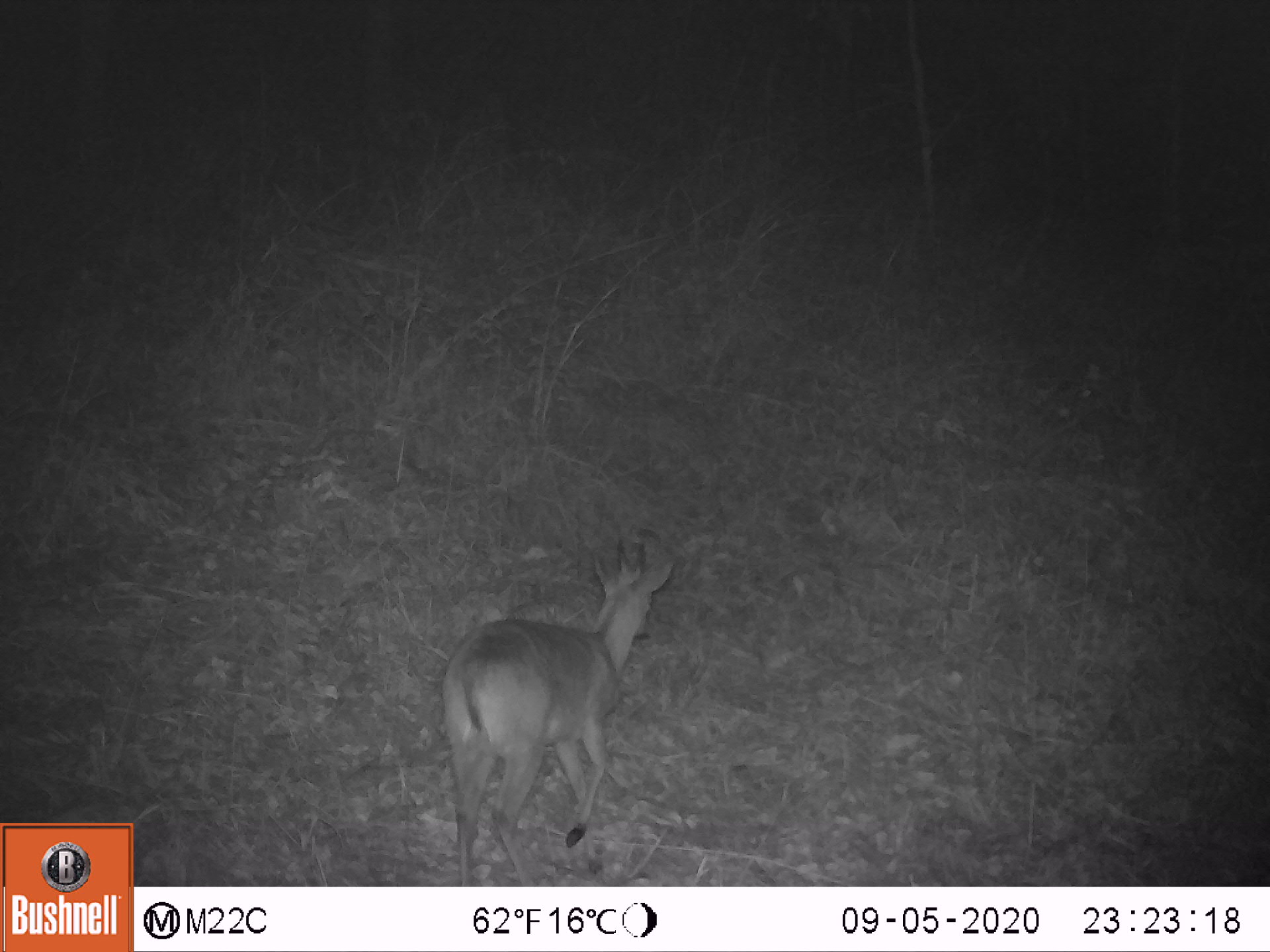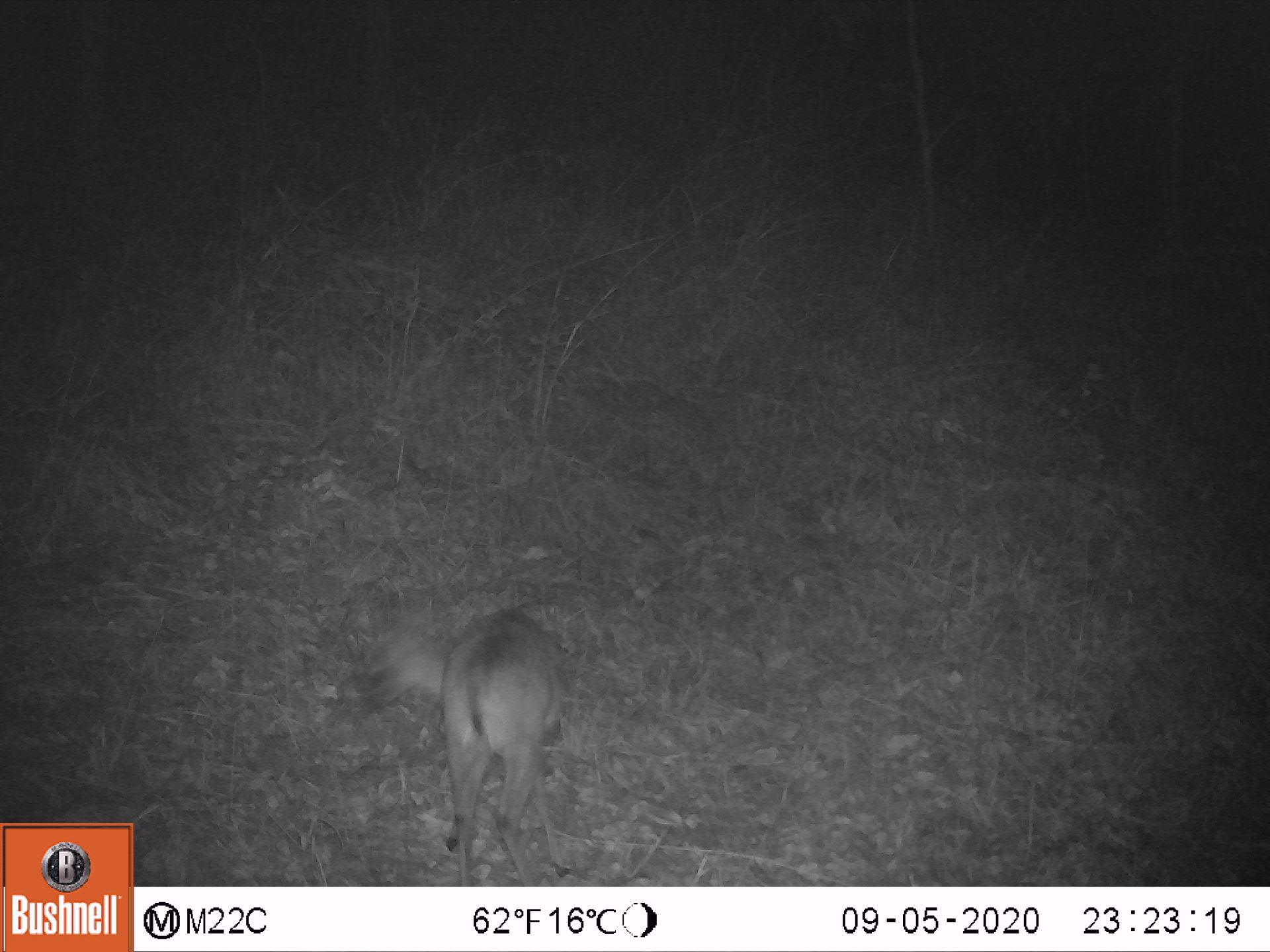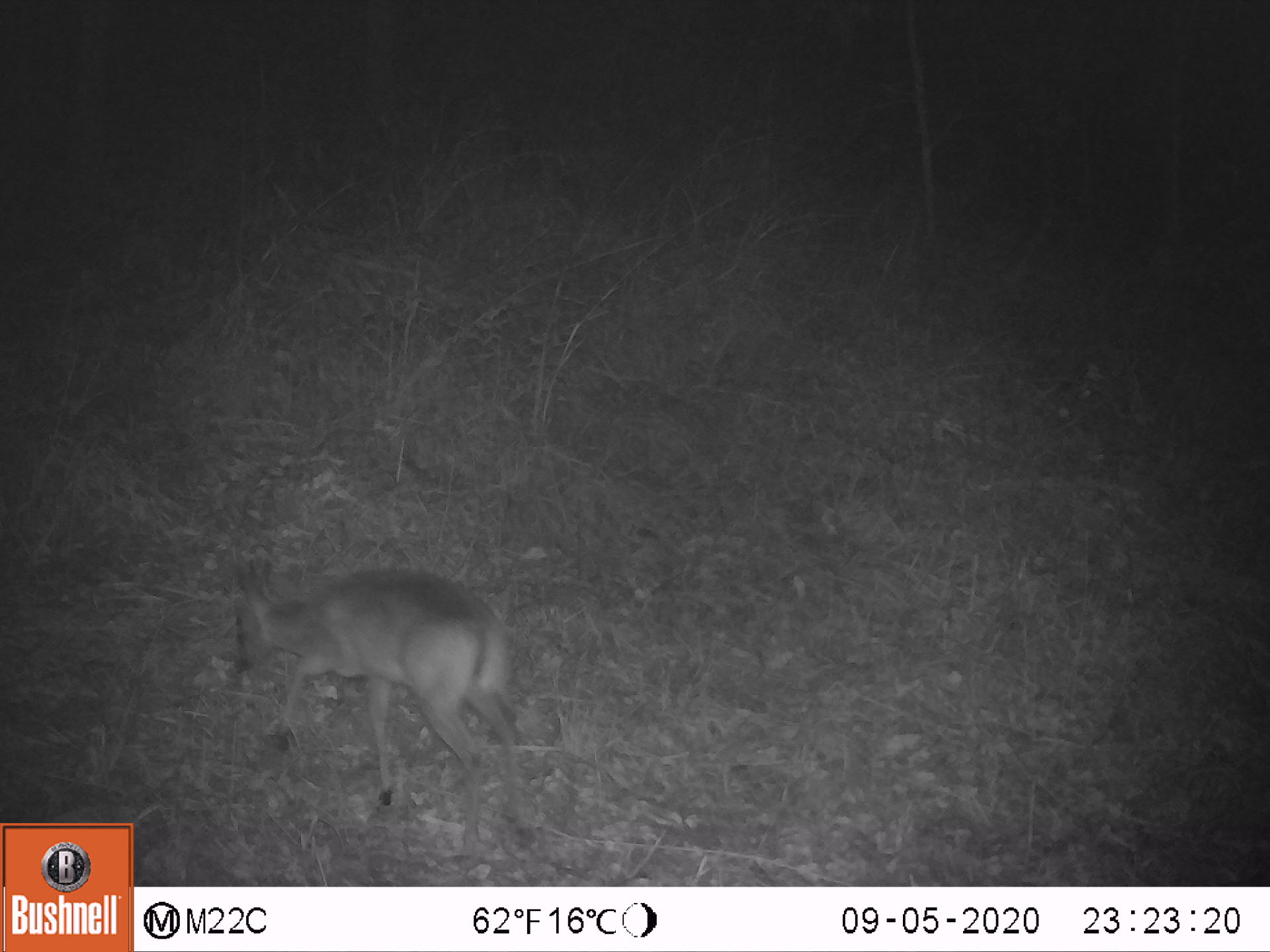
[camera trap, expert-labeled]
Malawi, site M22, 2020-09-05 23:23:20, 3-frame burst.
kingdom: Animalia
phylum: Chordata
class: Mammalia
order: Artiodactyla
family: Bovidae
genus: Sylvicapra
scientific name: Sylvicapra grimmia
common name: common duiker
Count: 1.